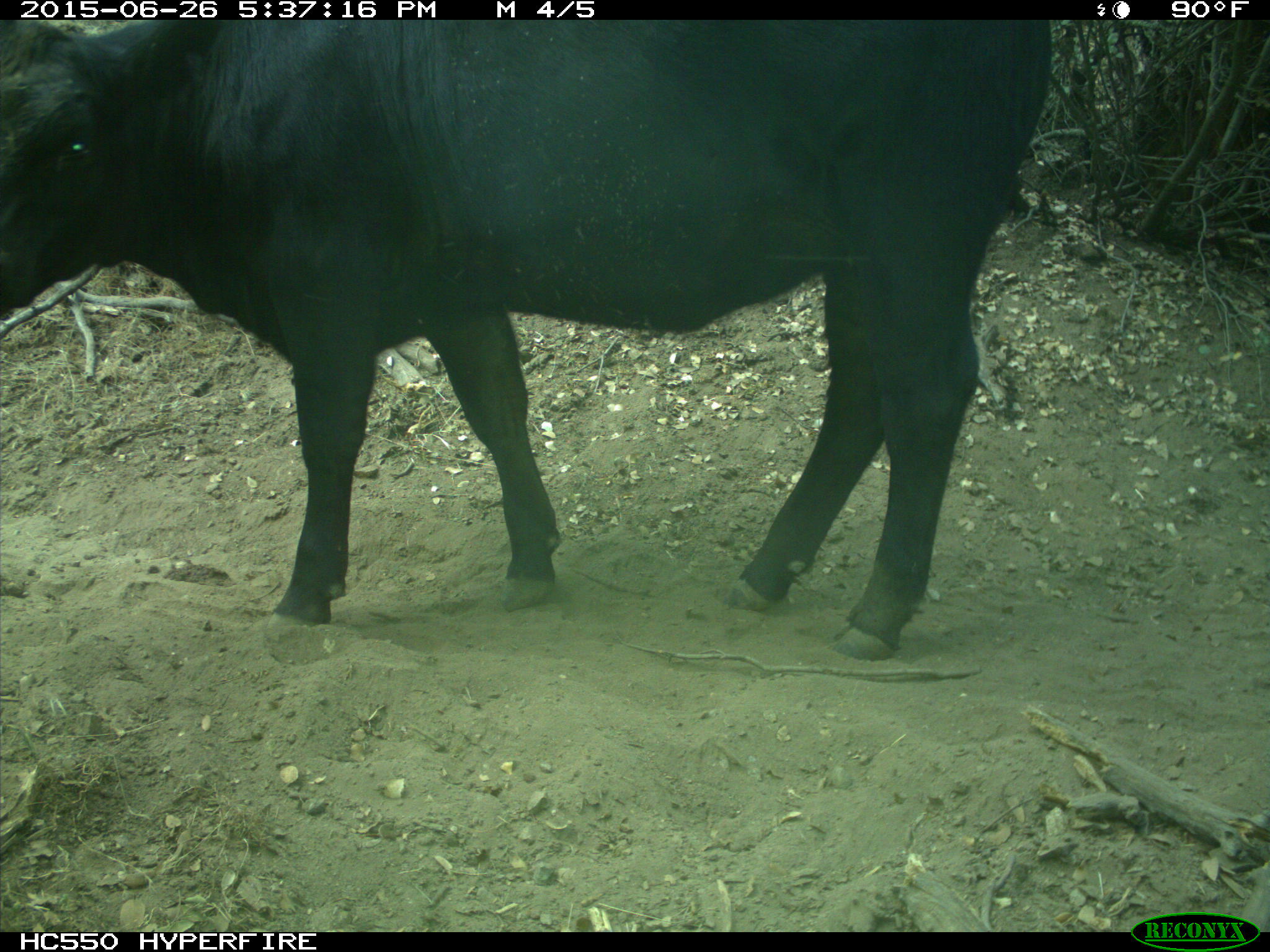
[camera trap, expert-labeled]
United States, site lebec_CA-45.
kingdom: Animalia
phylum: Chordata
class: Mammalia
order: Artiodactyla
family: Bovidae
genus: Bos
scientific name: Bos taurus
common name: domestic cow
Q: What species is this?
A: Bos taurus (domestic cow).